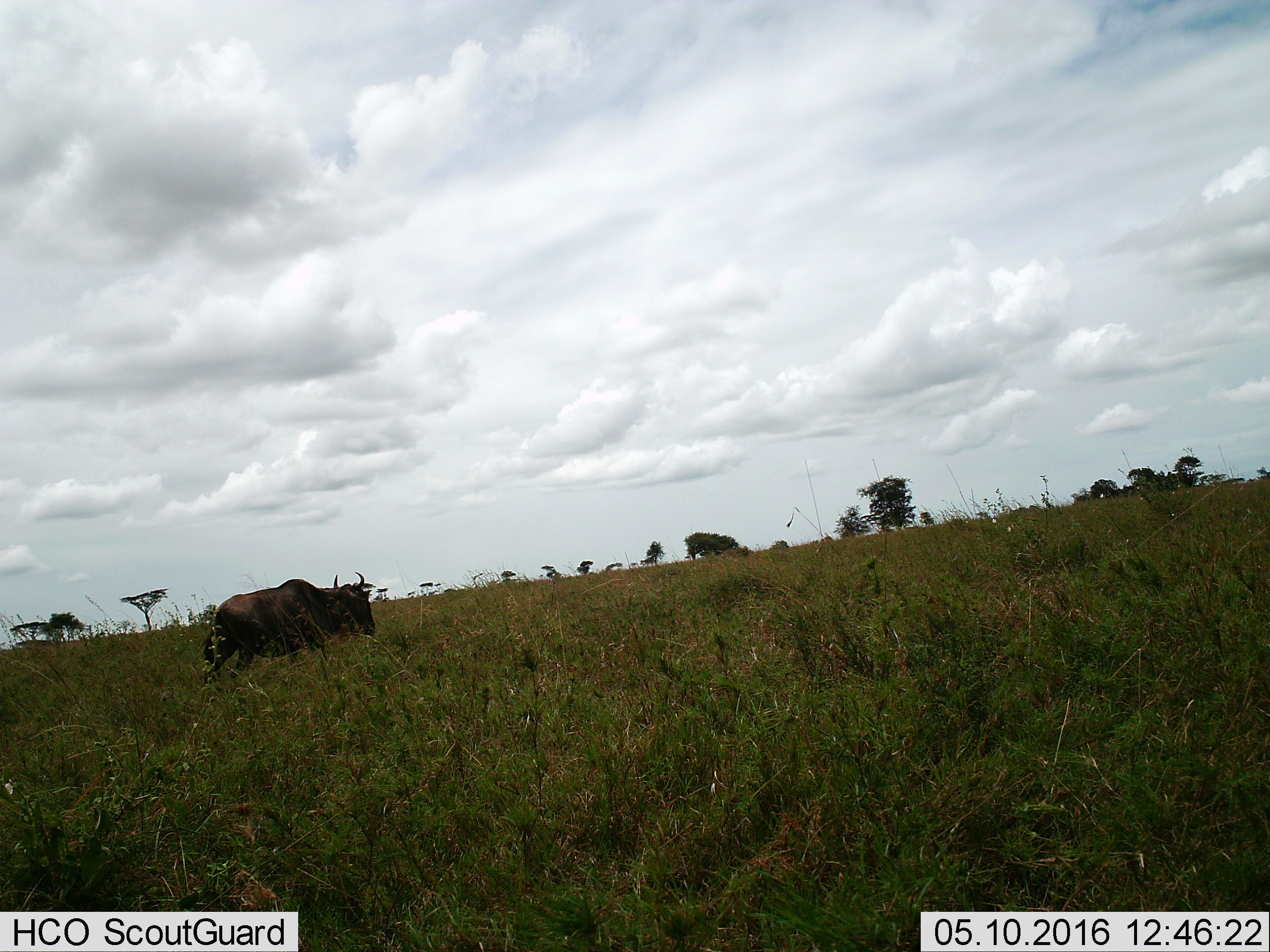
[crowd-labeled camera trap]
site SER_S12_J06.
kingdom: Animalia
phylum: Chordata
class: Mammalia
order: Artiodactyla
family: Bovidae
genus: Connochaetes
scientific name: Connochaetes taurinus taurinus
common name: blue wildebeest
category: wildebeestblue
Wildebeestblue (blue wildebeest) (Connochaetes taurinus taurinus), count 1. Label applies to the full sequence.